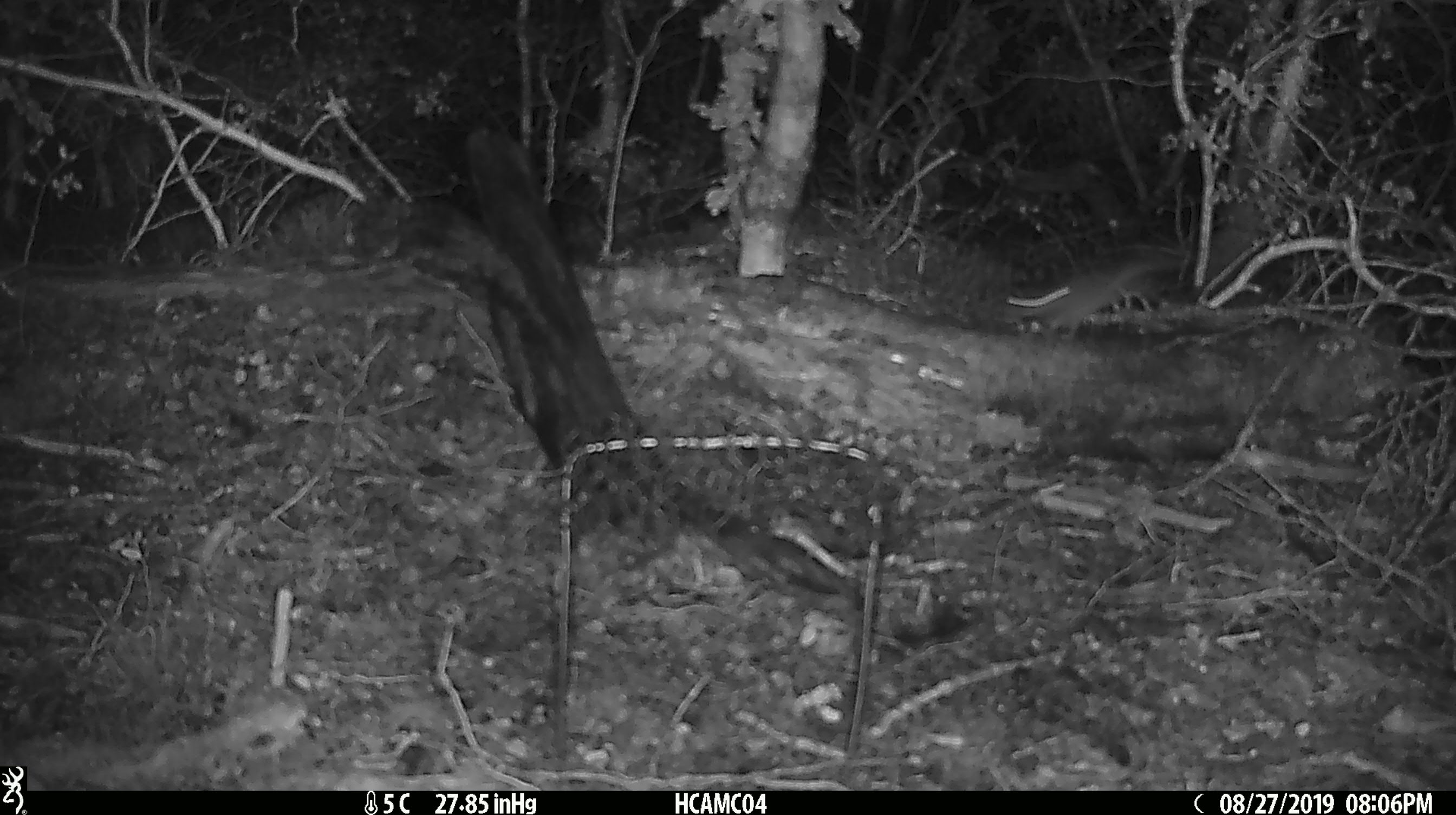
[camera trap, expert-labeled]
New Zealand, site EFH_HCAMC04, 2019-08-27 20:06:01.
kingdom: Animalia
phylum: Chordata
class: Mammalia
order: Rodentia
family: Muridae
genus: Mus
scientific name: Mus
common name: mouse